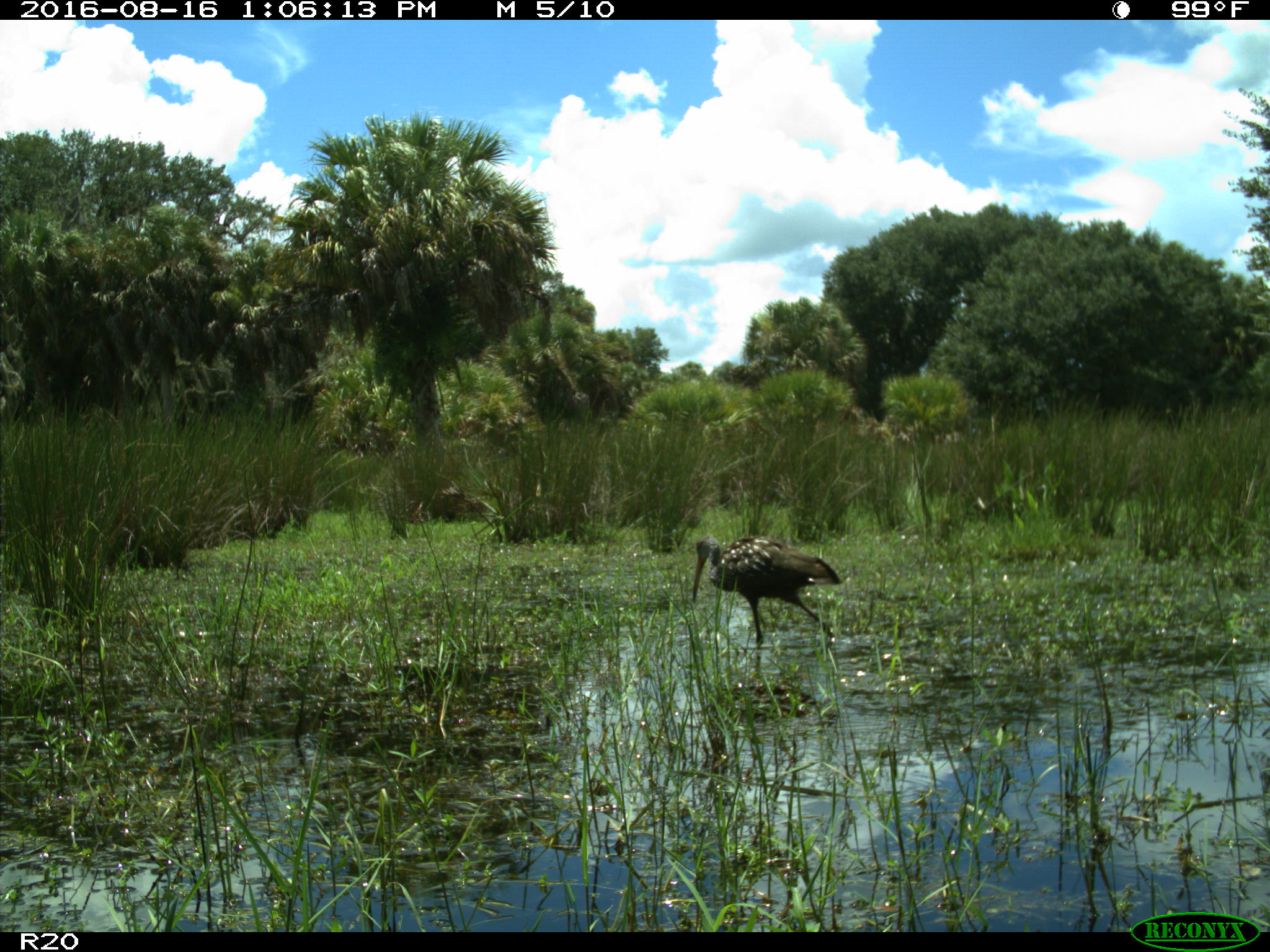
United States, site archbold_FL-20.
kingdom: Animalia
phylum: Chordata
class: Aves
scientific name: Aves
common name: birds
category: unidentified bird